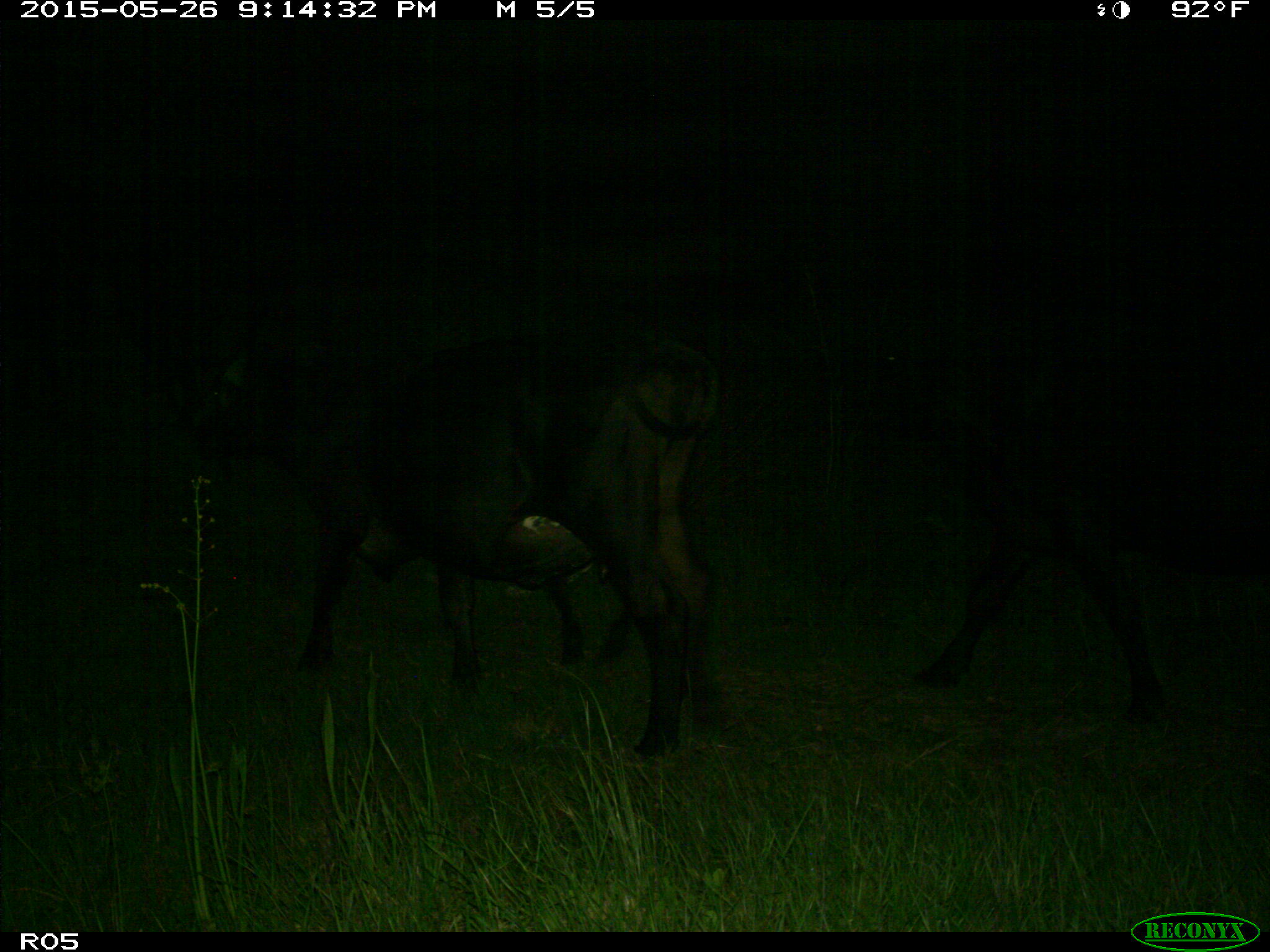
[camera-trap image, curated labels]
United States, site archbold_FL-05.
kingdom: Animalia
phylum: Chordata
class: Mammalia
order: Artiodactyla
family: Bovidae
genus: Bos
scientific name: Bos taurus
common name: domestic cow